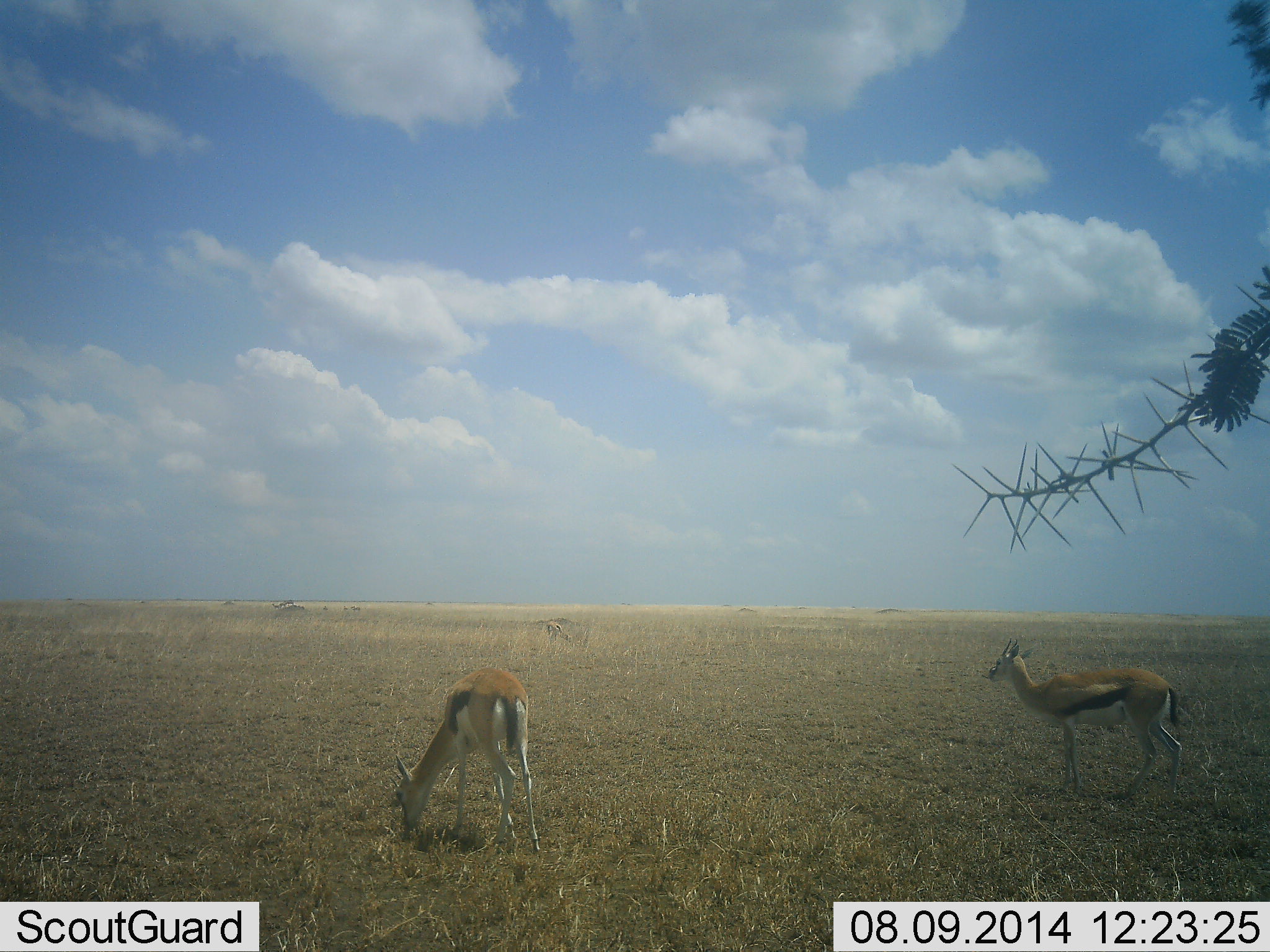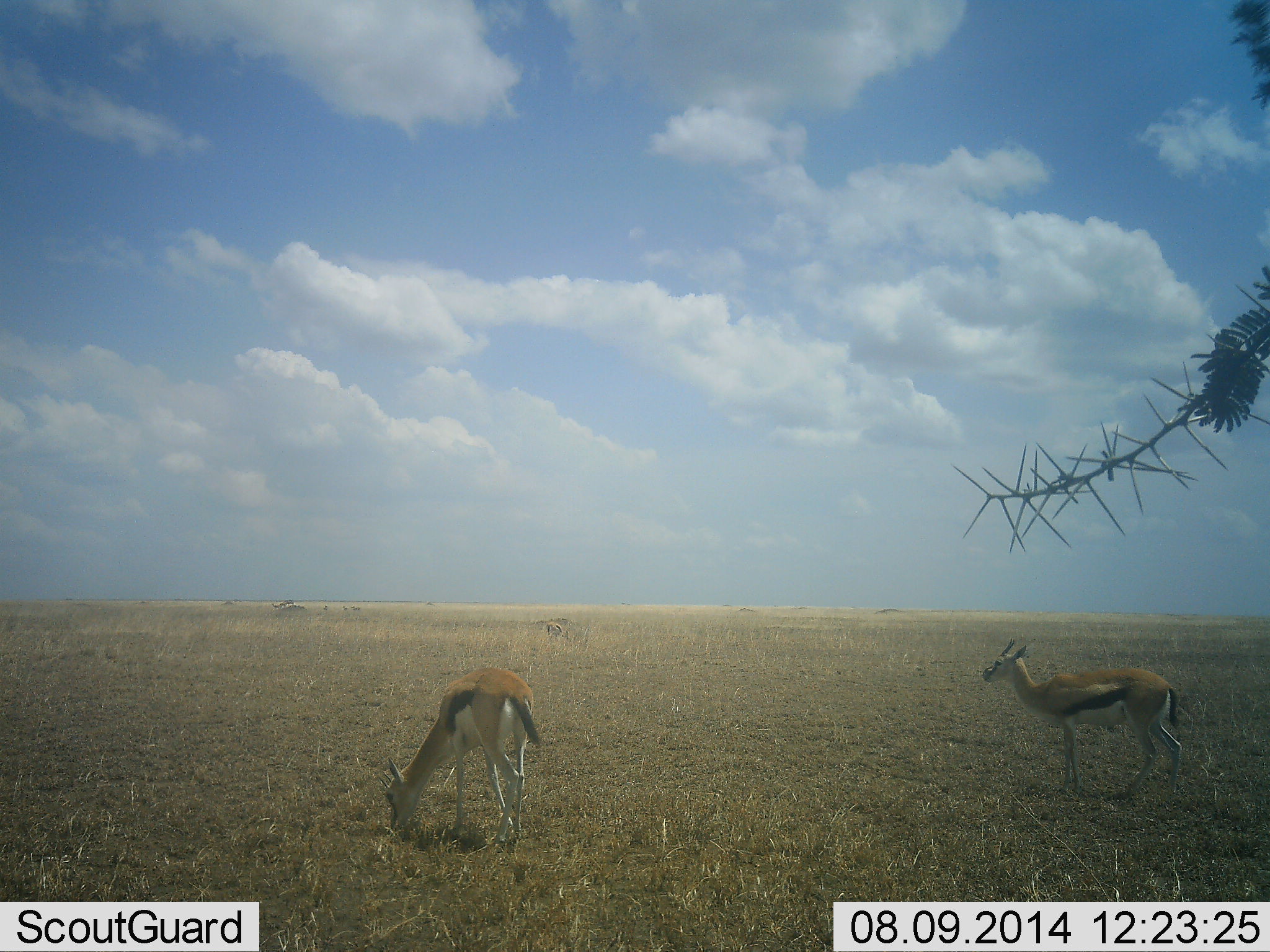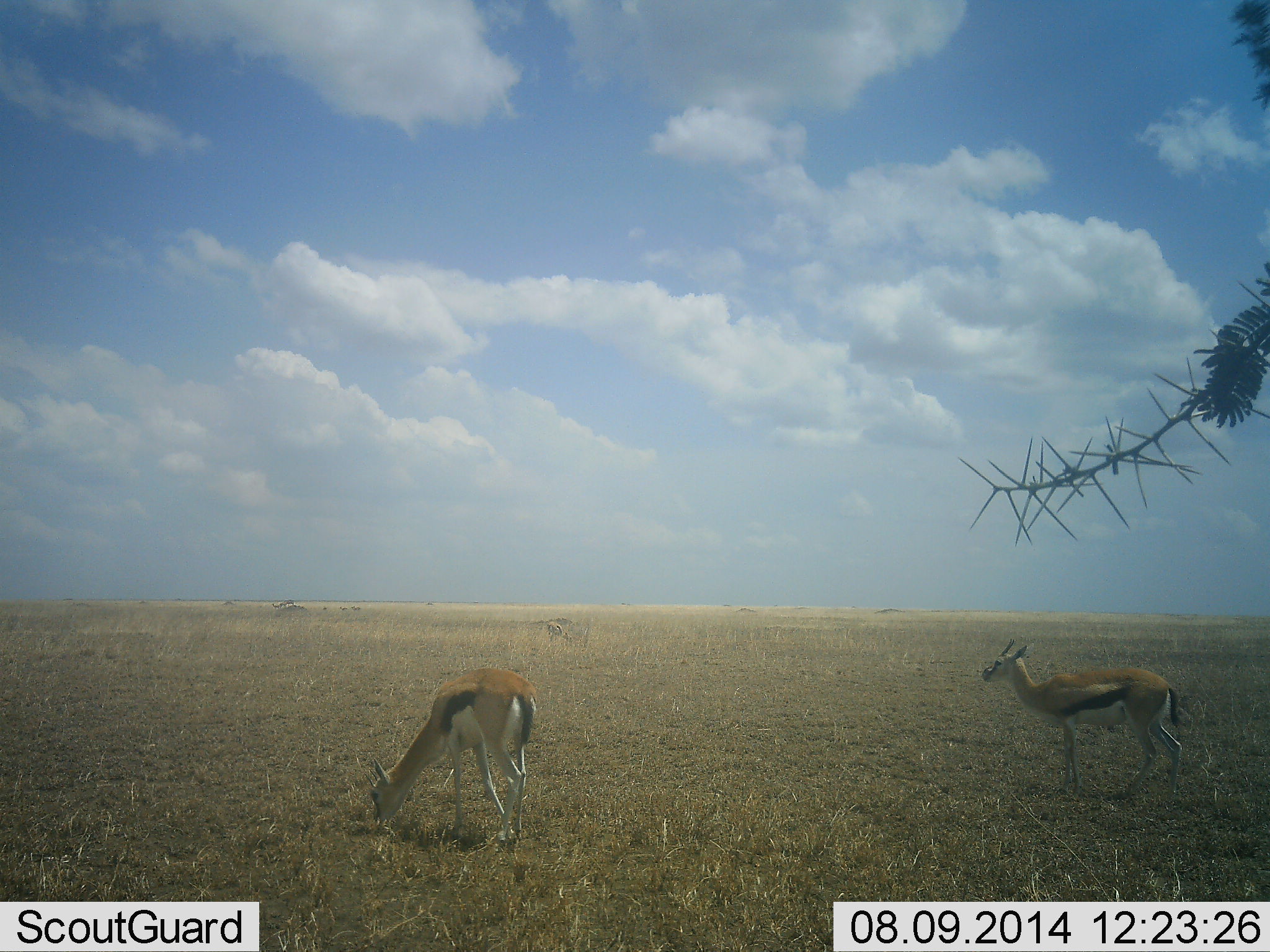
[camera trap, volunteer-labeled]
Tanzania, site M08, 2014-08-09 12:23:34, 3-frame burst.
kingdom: Animalia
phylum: Chordata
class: Mammalia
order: Artiodactyla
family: Bovidae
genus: Eudorcas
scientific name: Eudorcas thomsonii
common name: thomson's gazelle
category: gazellethomsons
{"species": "gazellethomsons (thomson's gazelle) (Eudorcas thomsonii)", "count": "2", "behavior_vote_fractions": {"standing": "90%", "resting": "0%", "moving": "10%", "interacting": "0%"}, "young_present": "0%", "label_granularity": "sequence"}